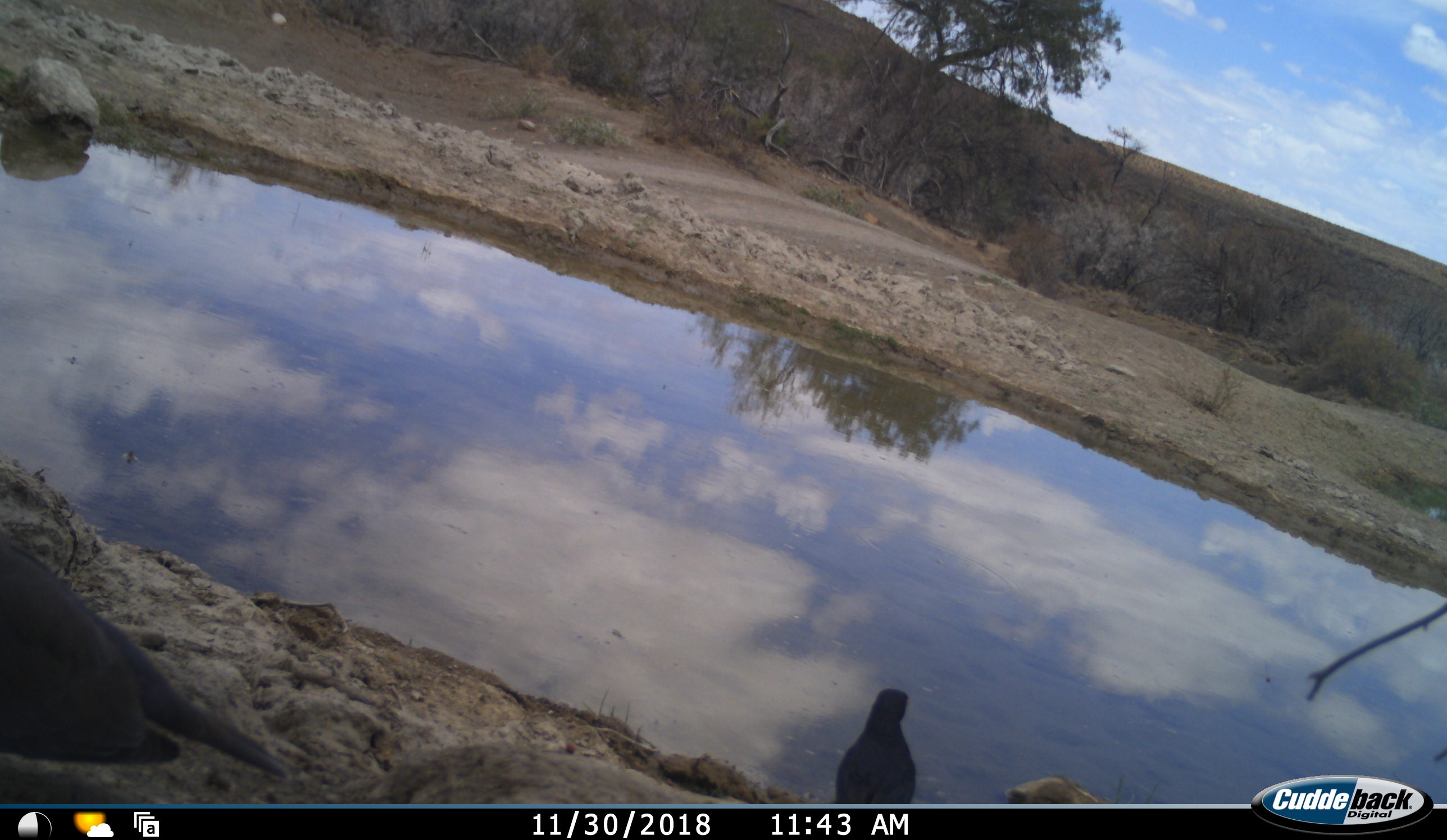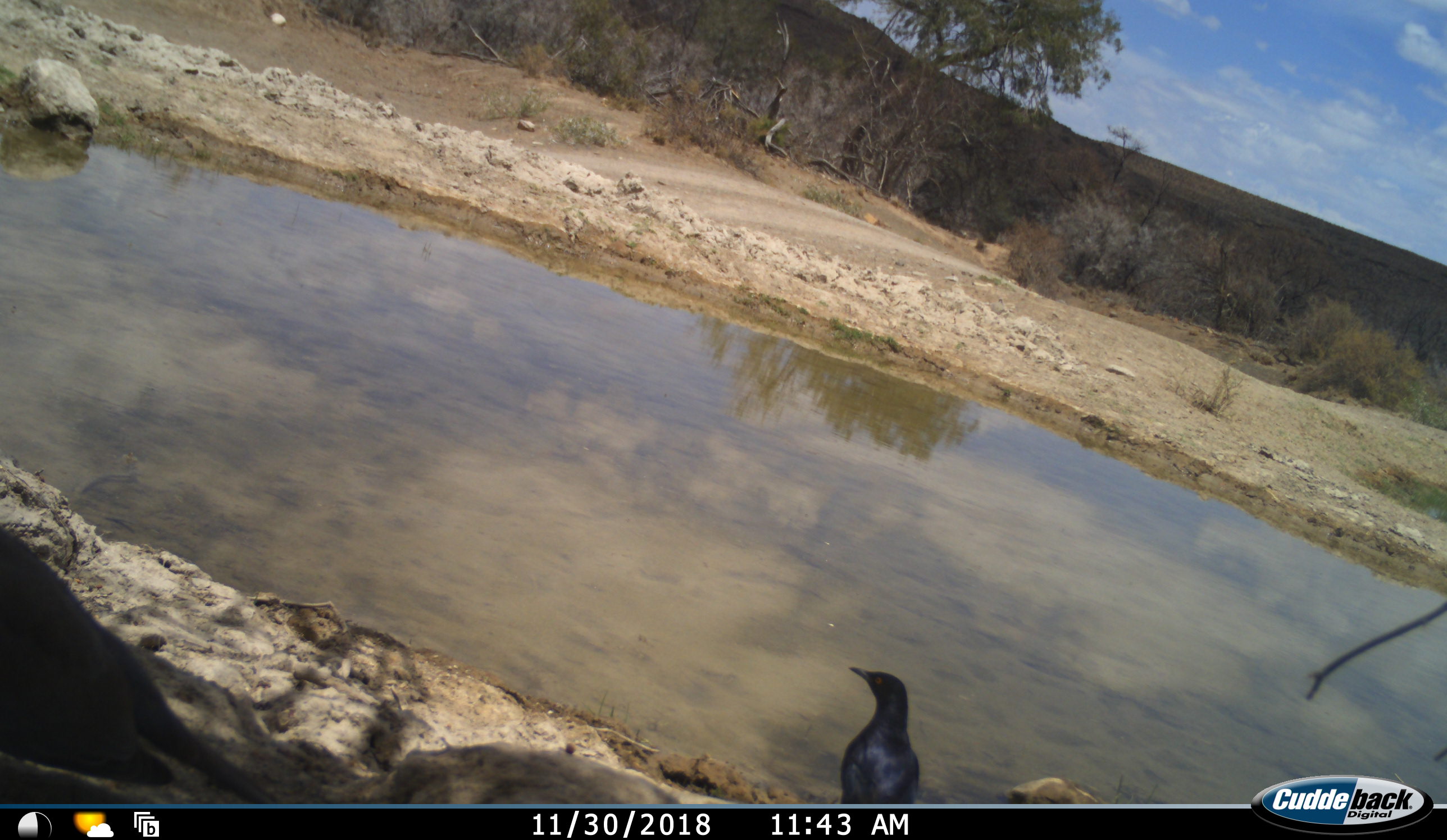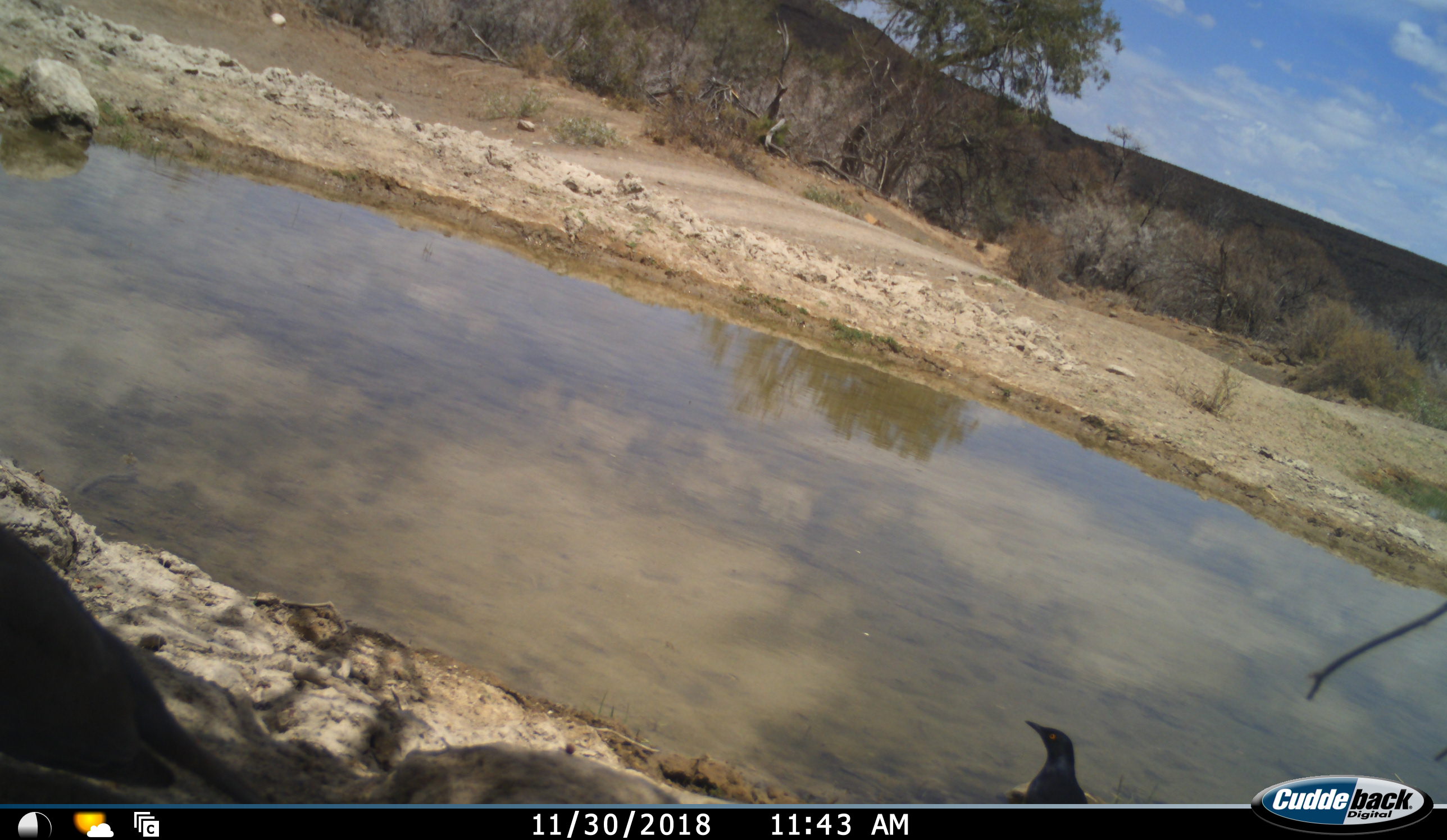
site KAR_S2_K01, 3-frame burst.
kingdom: Animalia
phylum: Chordata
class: Aves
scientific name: Aves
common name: bird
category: birdother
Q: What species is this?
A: Birdother (bird) (Aves).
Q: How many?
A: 1.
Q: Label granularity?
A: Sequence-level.